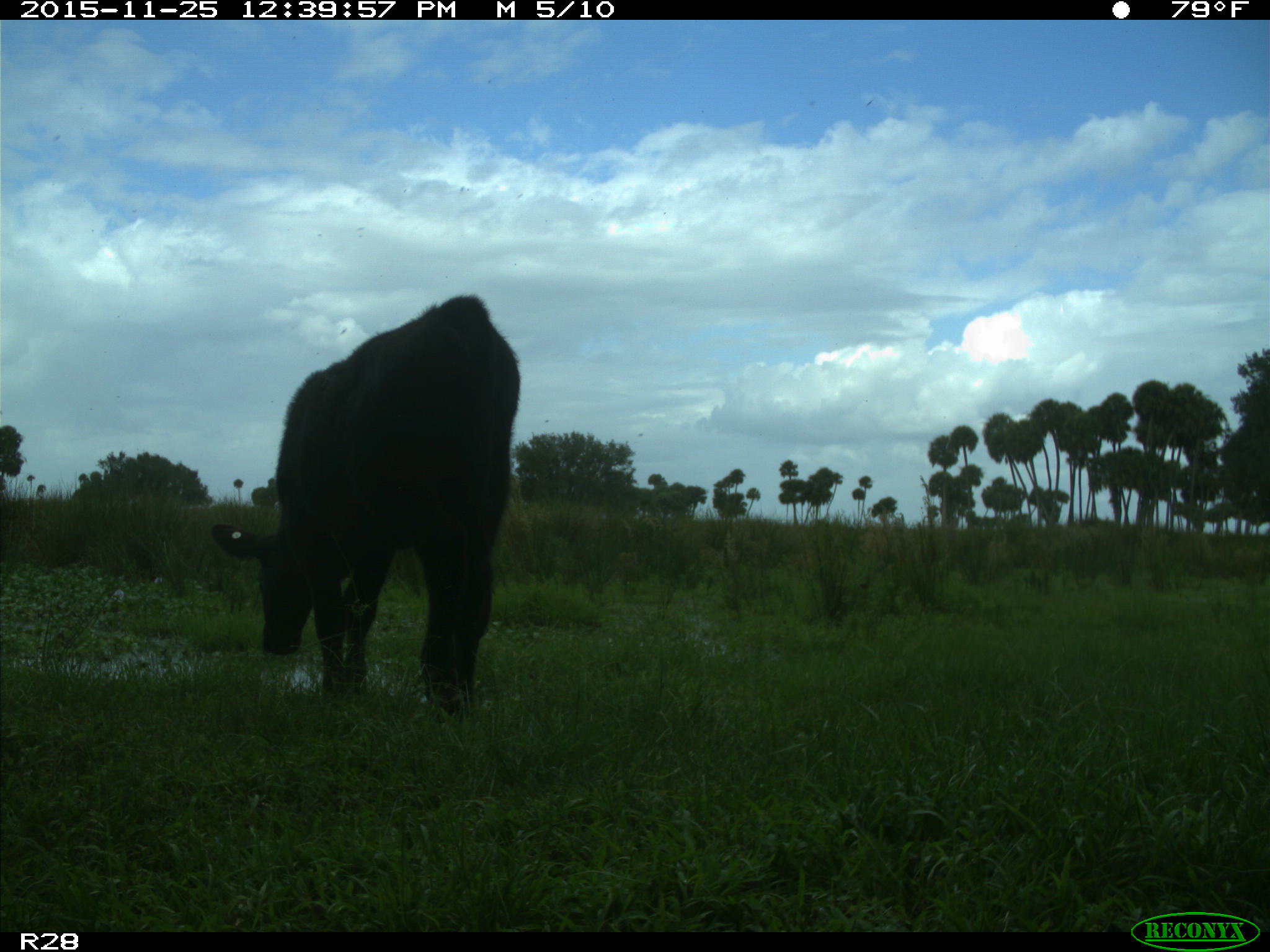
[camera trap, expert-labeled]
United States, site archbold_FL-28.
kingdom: Animalia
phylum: Chordata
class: Mammalia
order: Artiodactyla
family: Bovidae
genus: Bos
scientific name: Bos taurus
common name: domestic cow